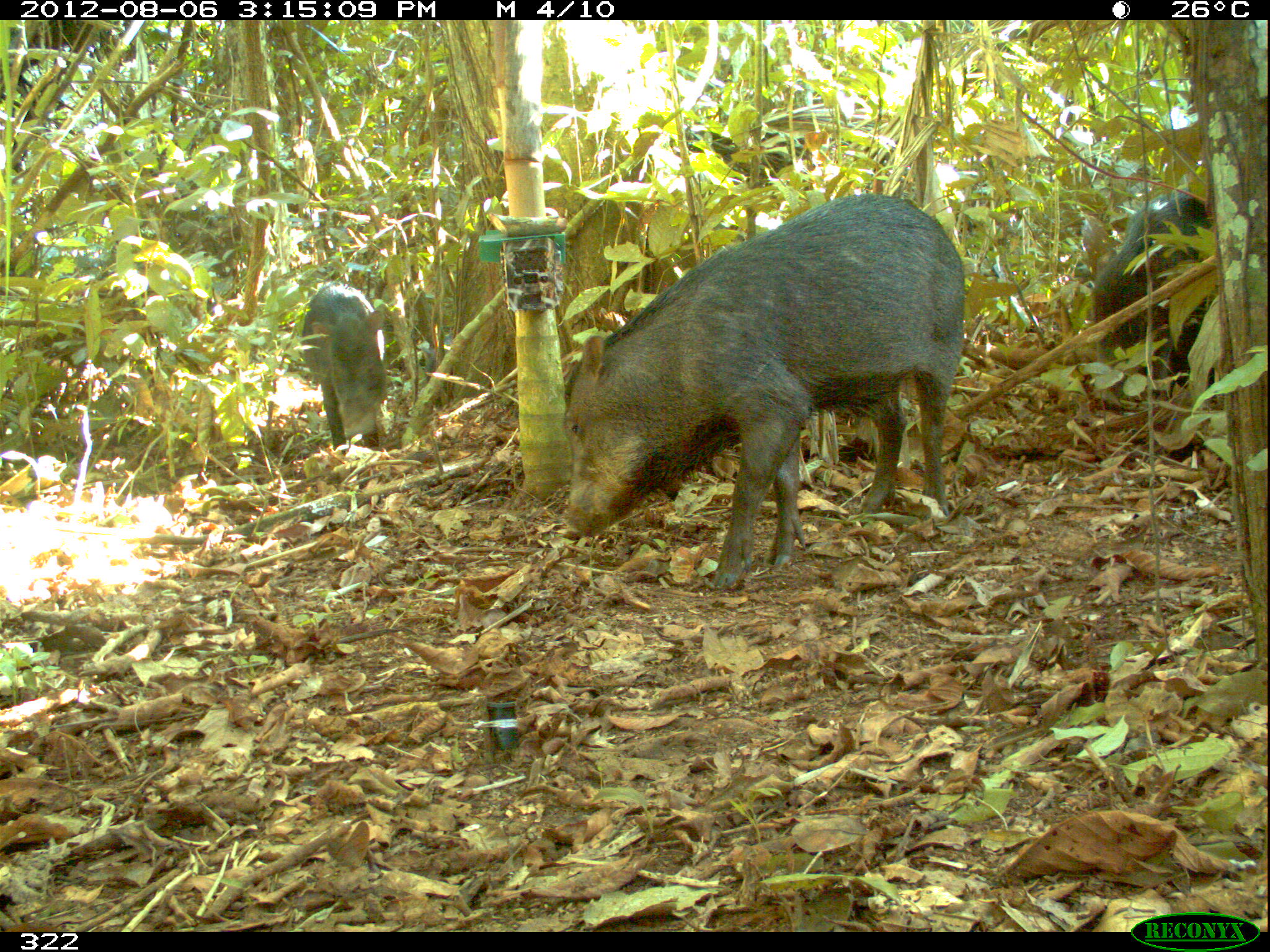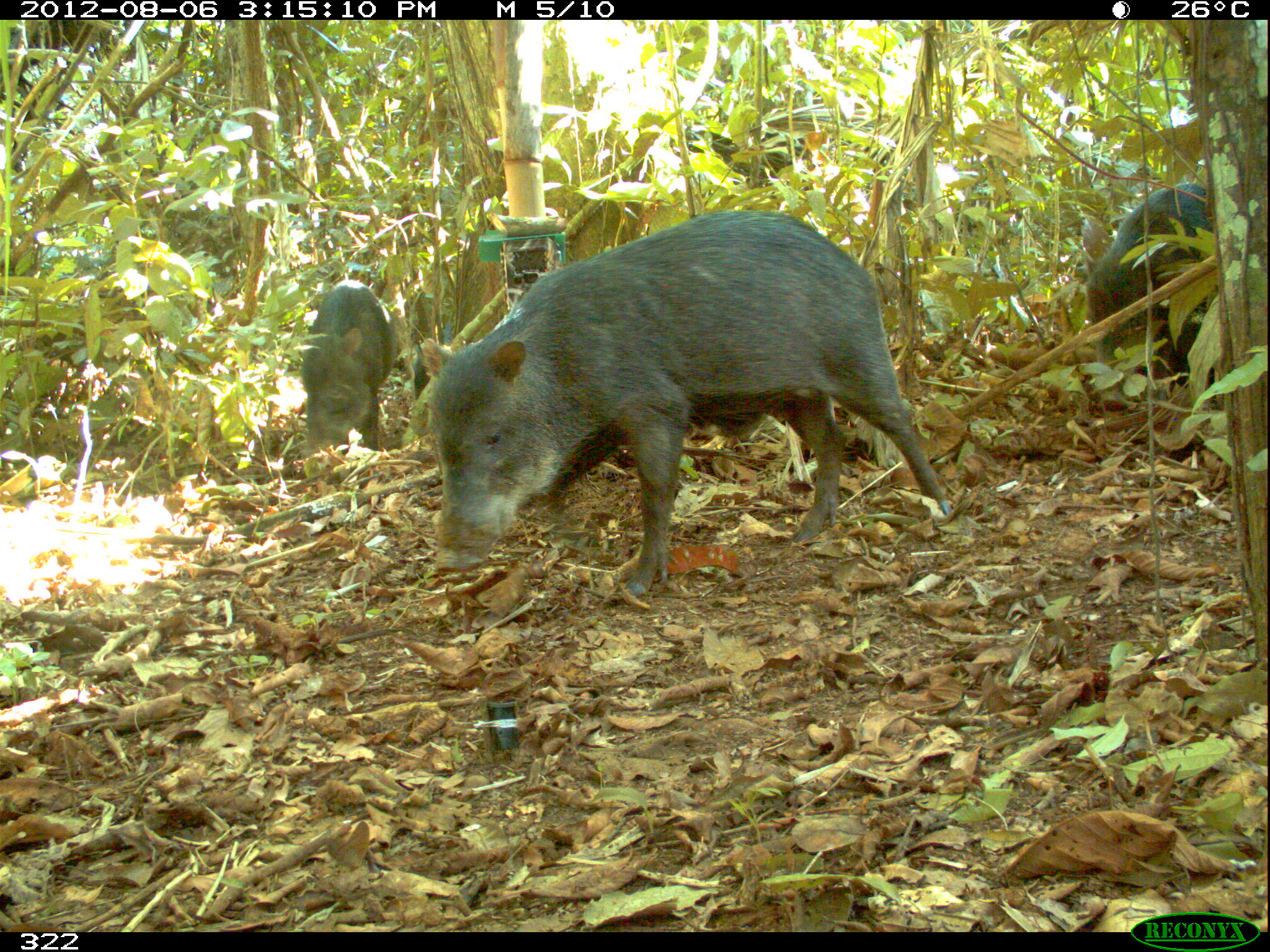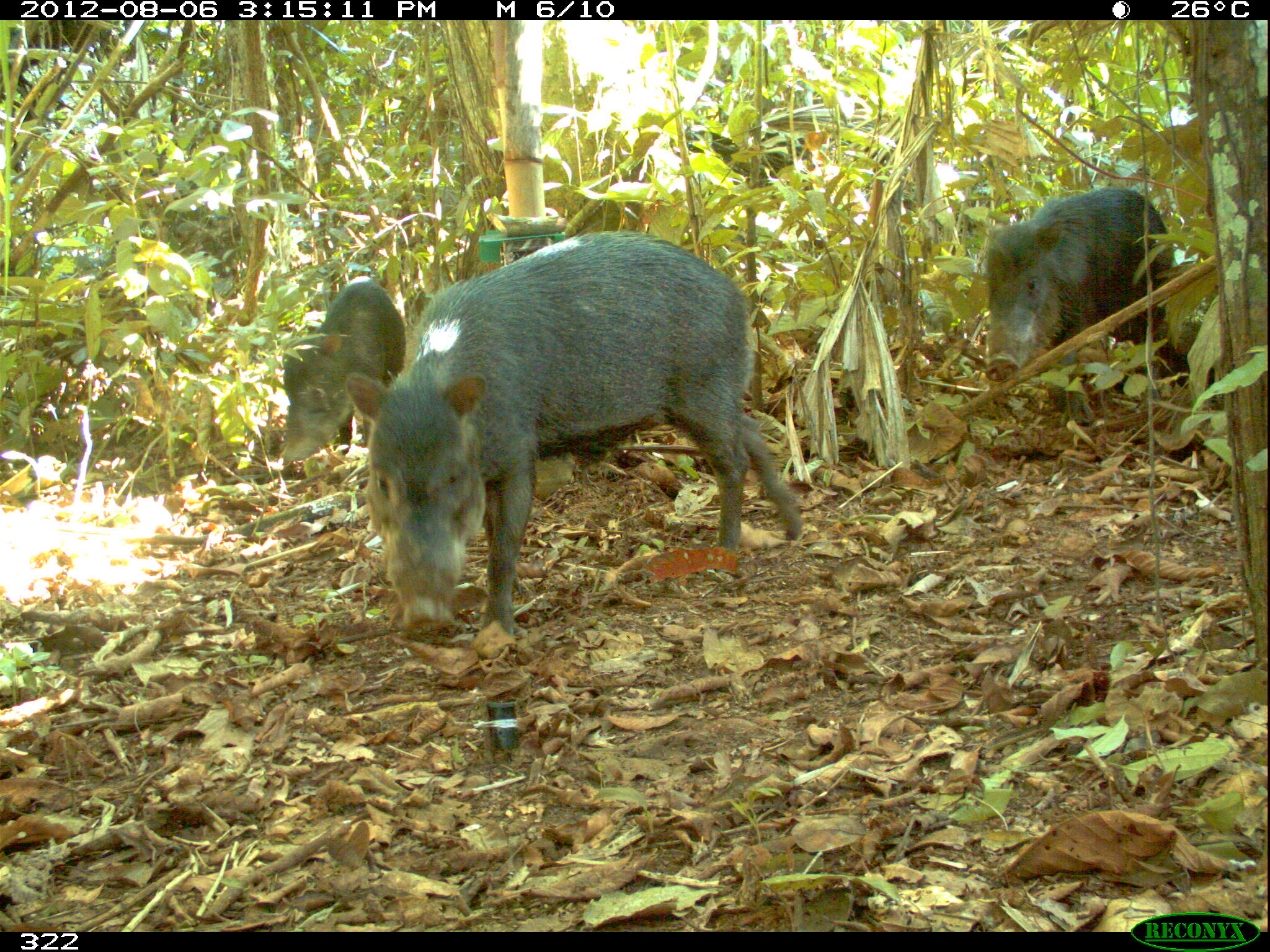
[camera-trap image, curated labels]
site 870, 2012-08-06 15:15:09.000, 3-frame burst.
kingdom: Animalia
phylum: Chordata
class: Mammalia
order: Artiodactyla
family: Tayassuidae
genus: Tayassu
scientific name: Tayassu pecari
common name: white-lipped peccary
Tayassu pecari (white-lipped peccary).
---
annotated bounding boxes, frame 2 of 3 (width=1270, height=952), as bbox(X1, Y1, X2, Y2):
tayassu pecari: bbox(418, 207, 953, 598); bbox(1082, 181, 1214, 385); bbox(297, 277, 397, 472)